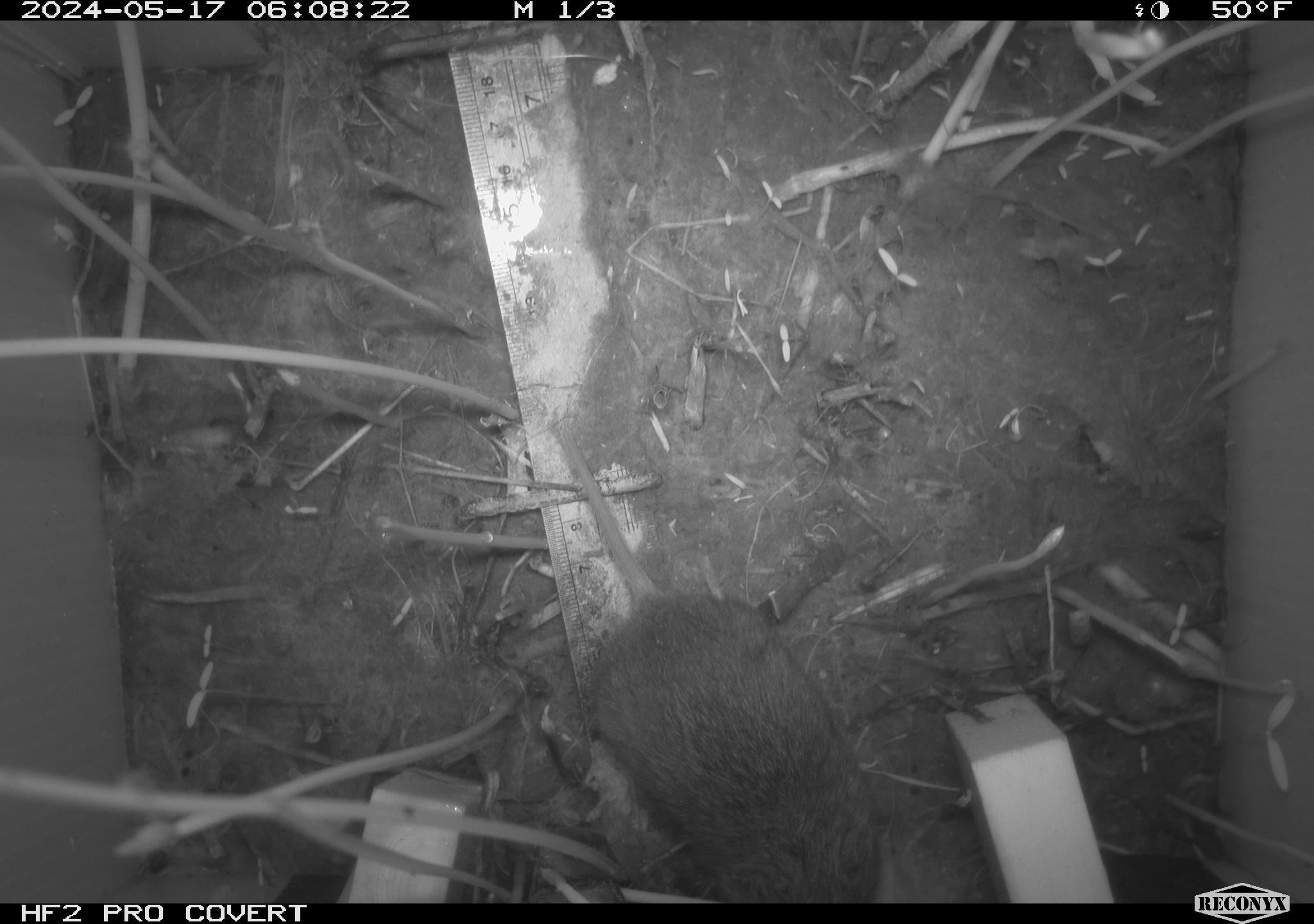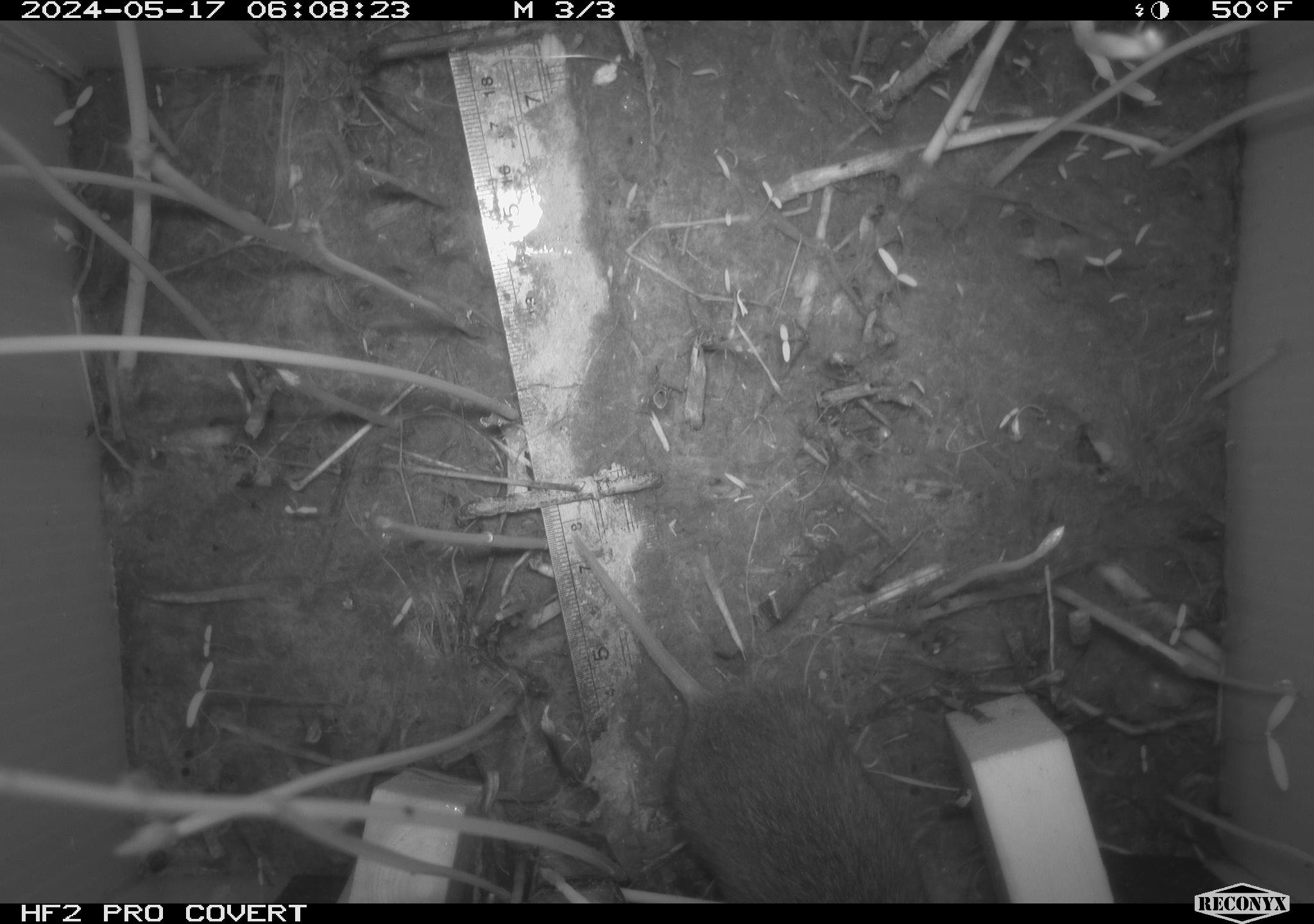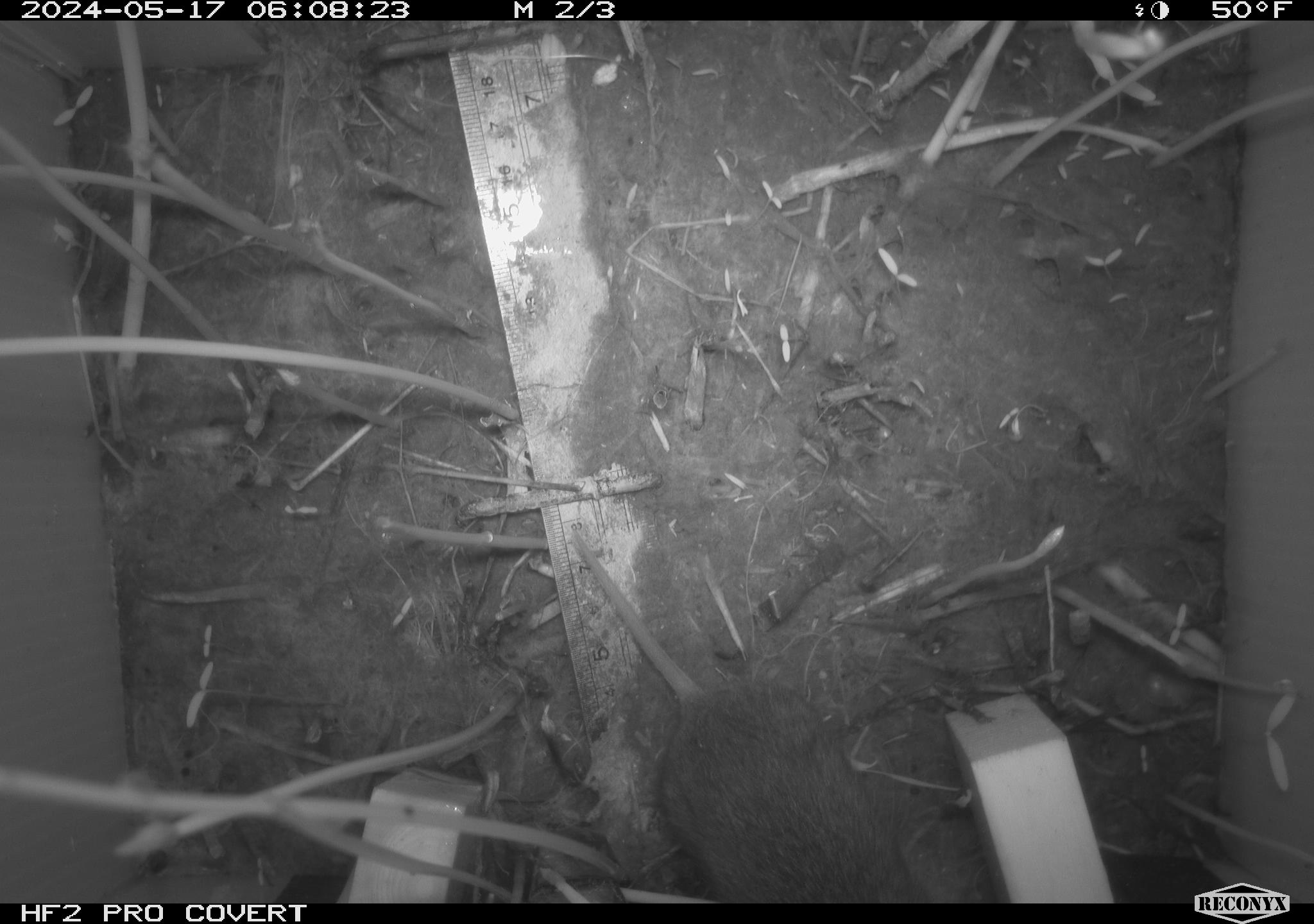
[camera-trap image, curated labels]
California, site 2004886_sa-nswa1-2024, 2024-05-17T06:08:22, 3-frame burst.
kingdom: Animalia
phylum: Chordata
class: Mammalia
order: Rodentia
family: Cricetidae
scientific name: Arvicolinae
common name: voles, lemmings, and muskrats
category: arvicolinae subfamily